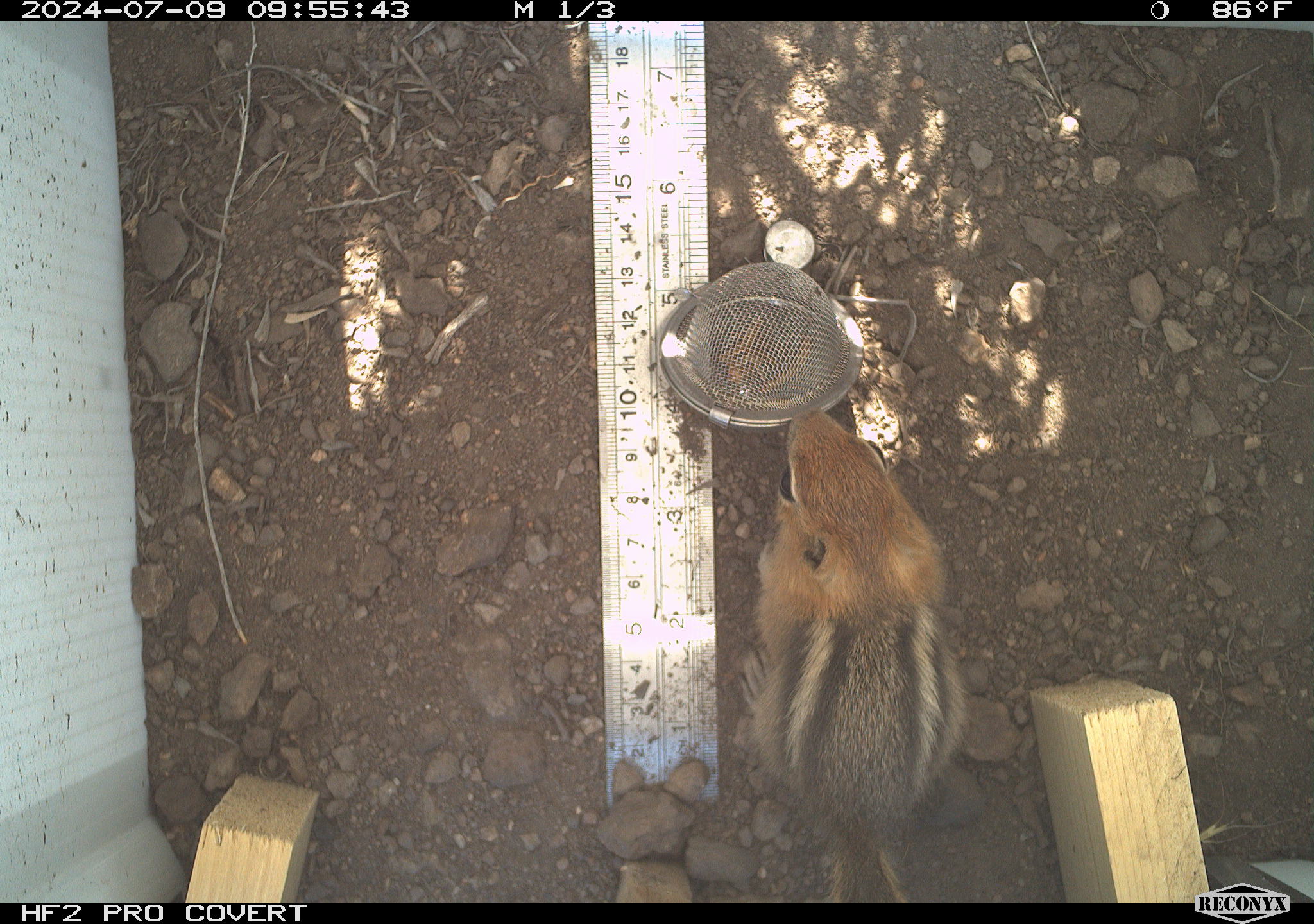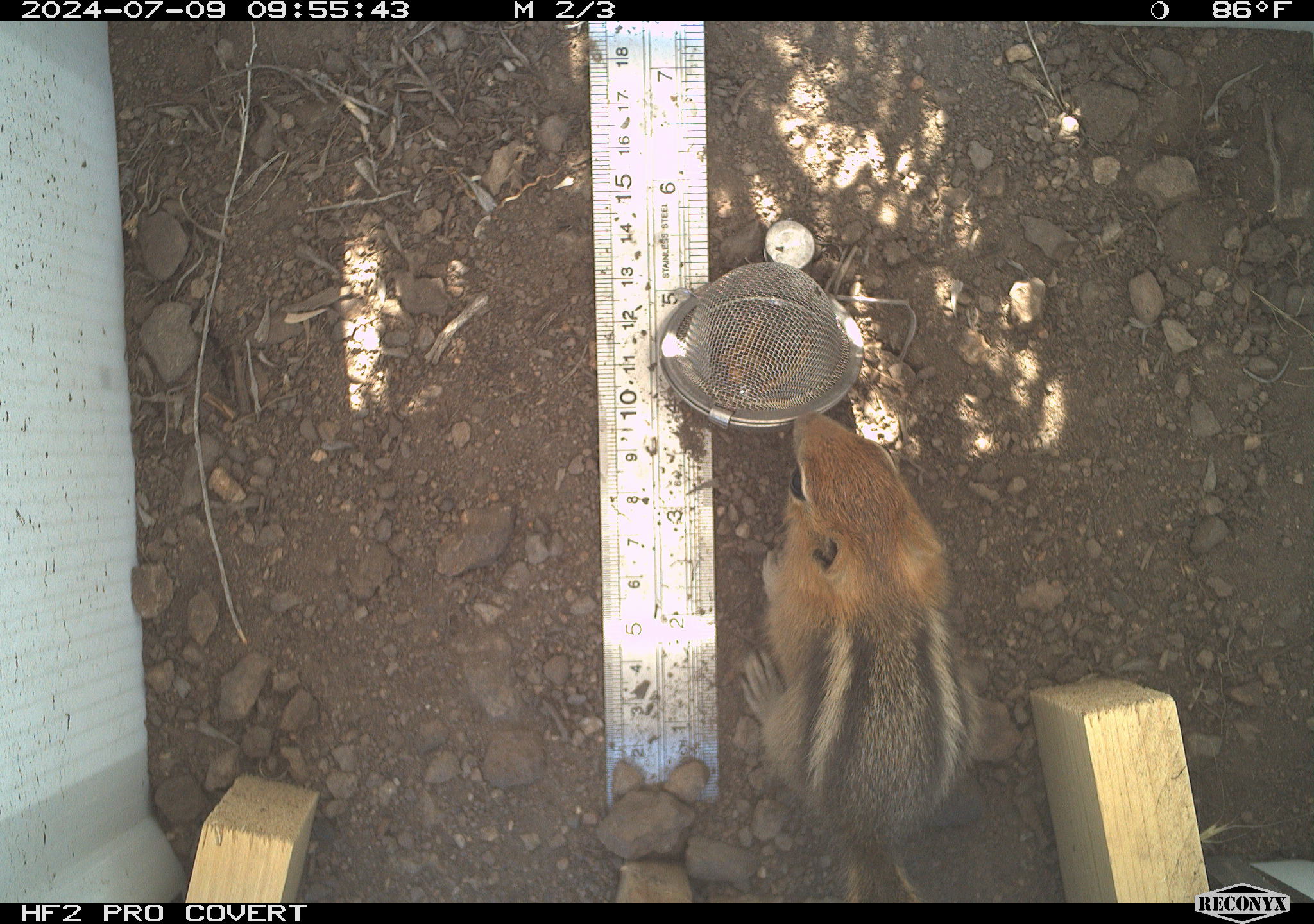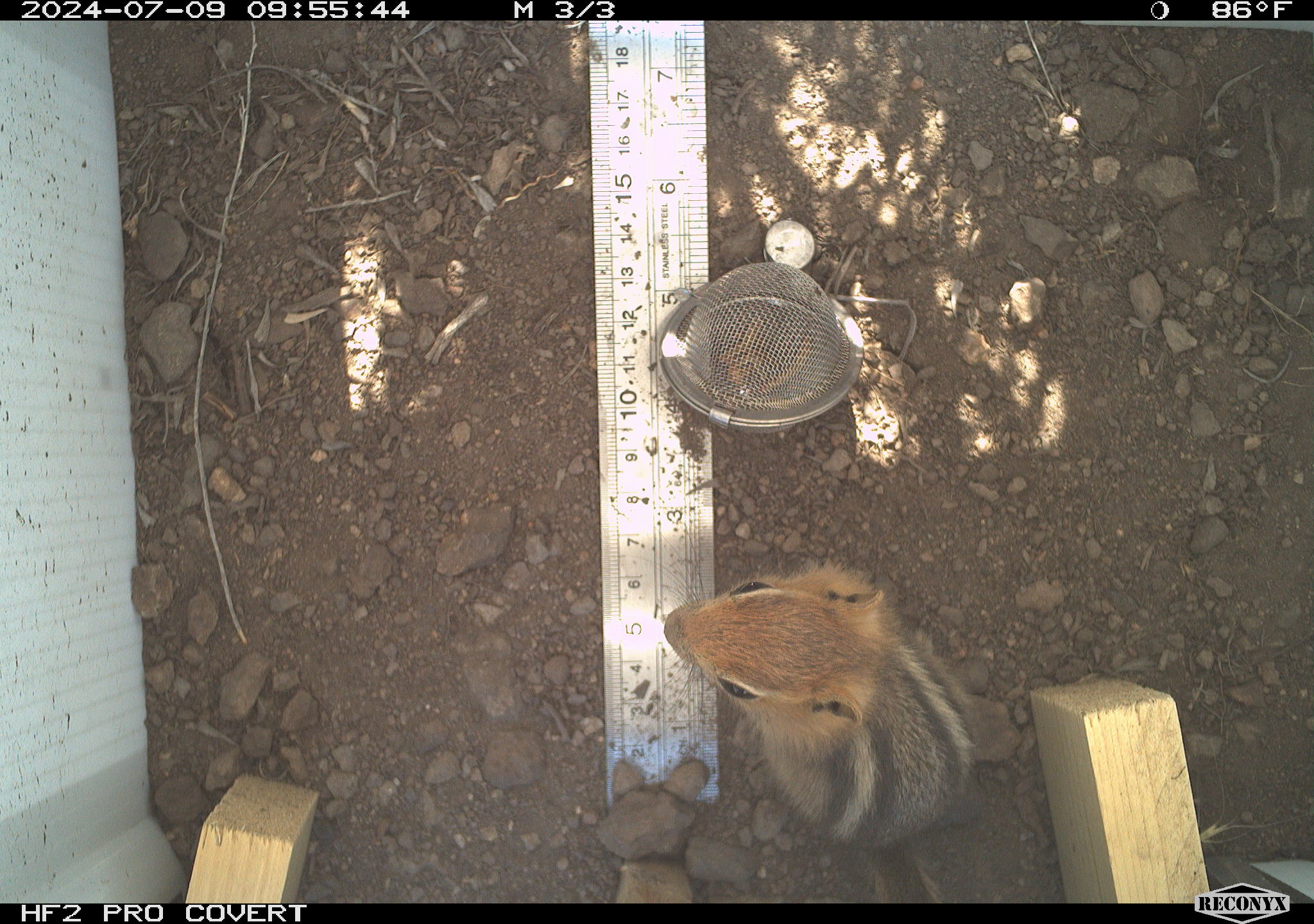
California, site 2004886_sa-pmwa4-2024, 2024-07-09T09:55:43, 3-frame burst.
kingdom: Animalia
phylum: Chordata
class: Mammalia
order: Rodentia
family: Sciuridae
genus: Callospermophilus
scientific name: Callospermophilus lateralis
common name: golden mantled ground squirrel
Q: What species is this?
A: Golden mantled ground squirrel (Callospermophilus lateralis).